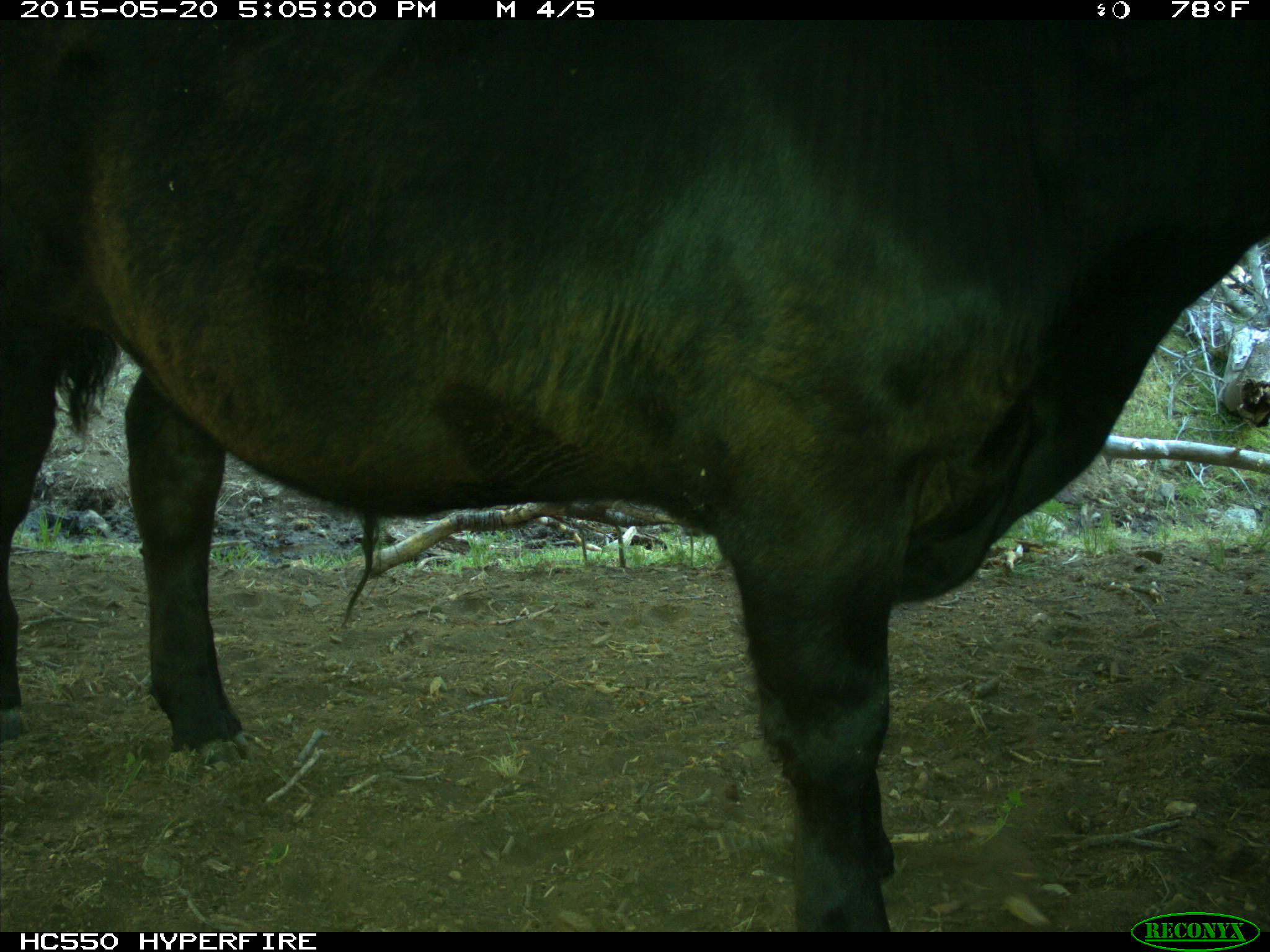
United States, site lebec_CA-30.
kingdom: Animalia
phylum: Chordata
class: Mammalia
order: Artiodactyla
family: Bovidae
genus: Bos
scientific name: Bos taurus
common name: domestic cow